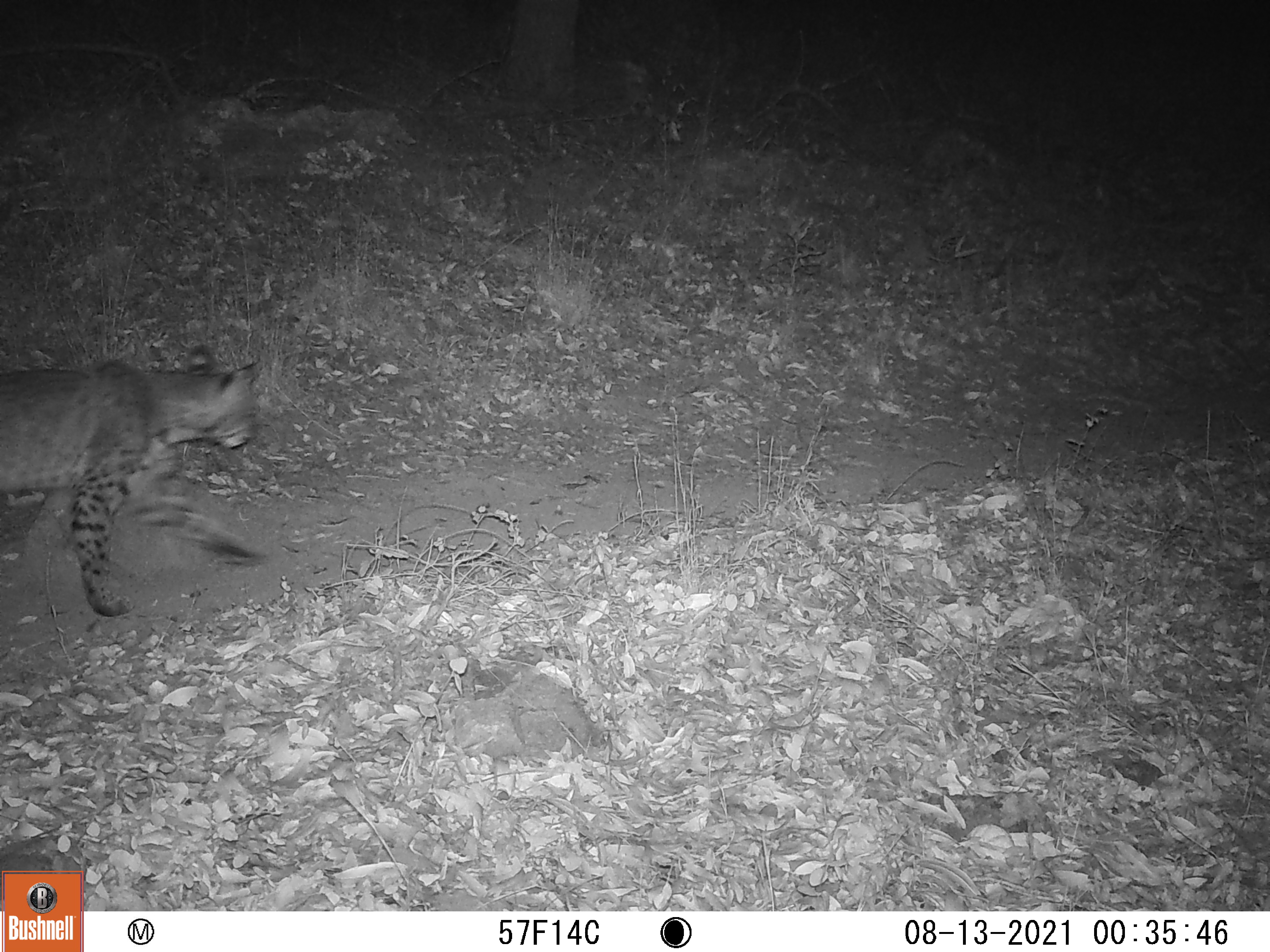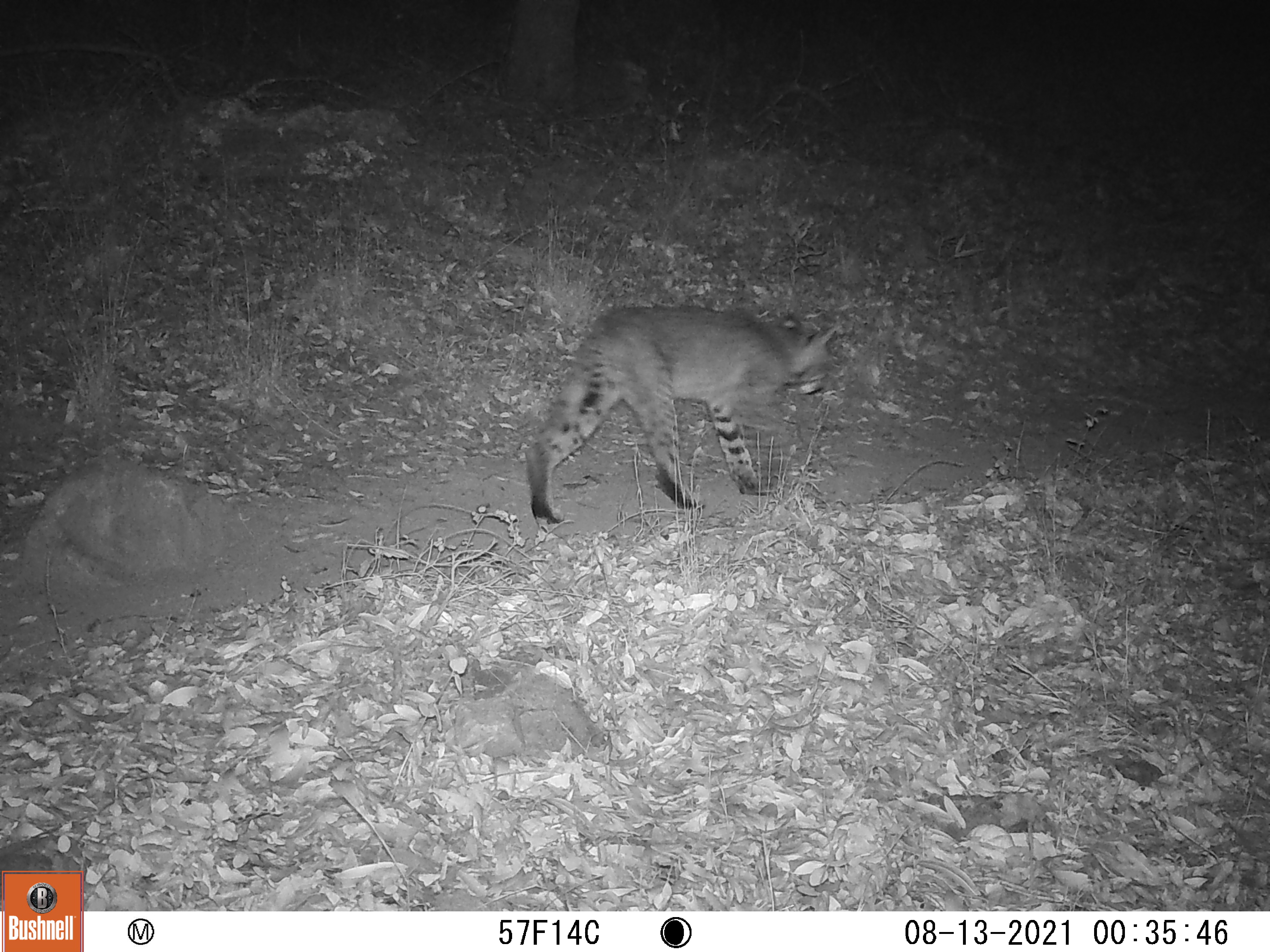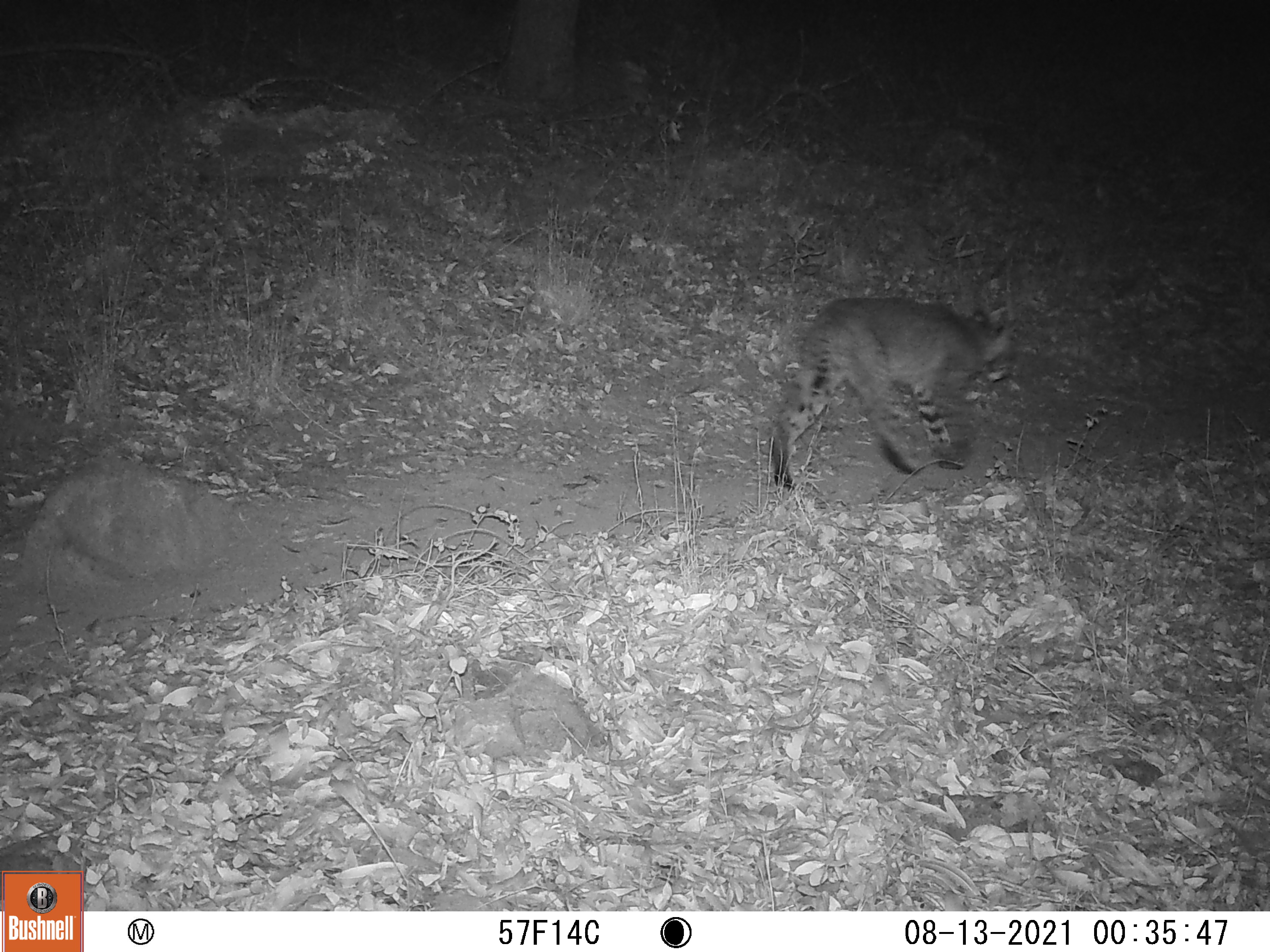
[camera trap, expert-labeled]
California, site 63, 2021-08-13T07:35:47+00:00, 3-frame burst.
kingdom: Animalia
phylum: Chordata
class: Mammalia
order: Carnivora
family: Felidae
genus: Lynx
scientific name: Lynx rufus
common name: bobcat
Bobcat (Lynx rufus).